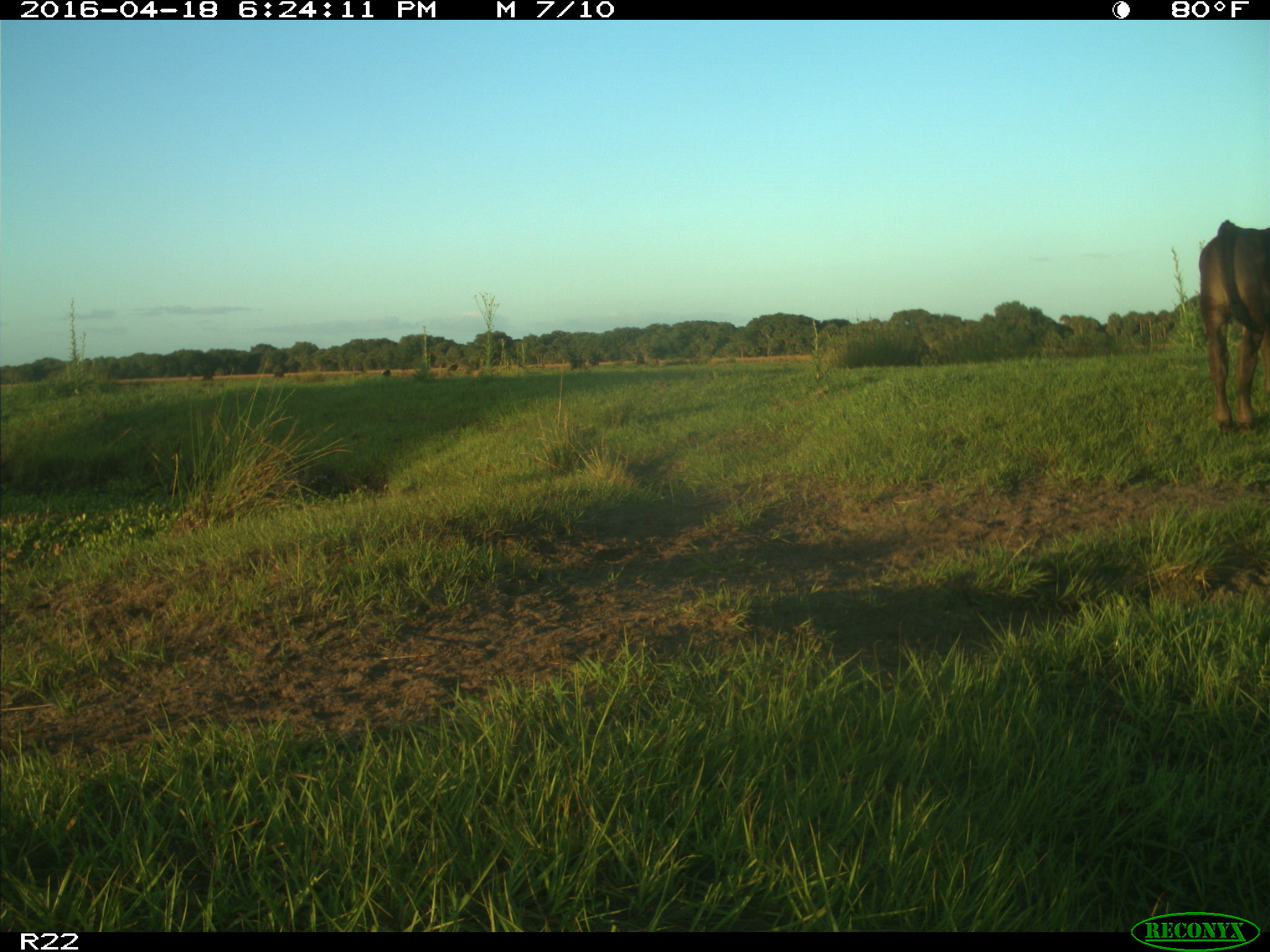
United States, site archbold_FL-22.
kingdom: Animalia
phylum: Chordata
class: Mammalia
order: Artiodactyla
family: Bovidae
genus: Bos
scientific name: Bos taurus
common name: domestic cow